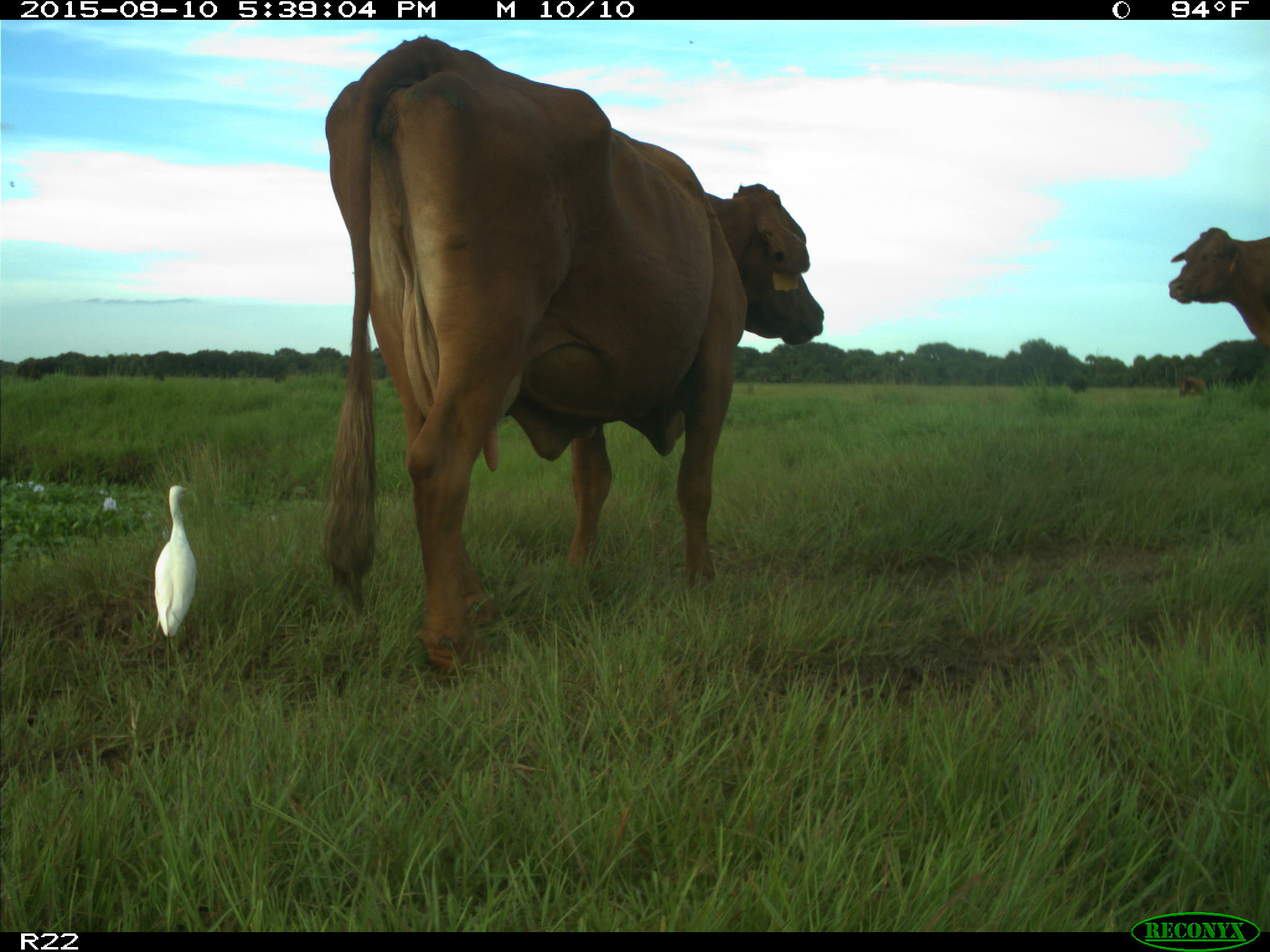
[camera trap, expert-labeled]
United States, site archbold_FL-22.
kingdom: Animalia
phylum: Chordata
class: Mammalia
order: Artiodactyla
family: Bovidae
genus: Bos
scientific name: Bos taurus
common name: domestic cow